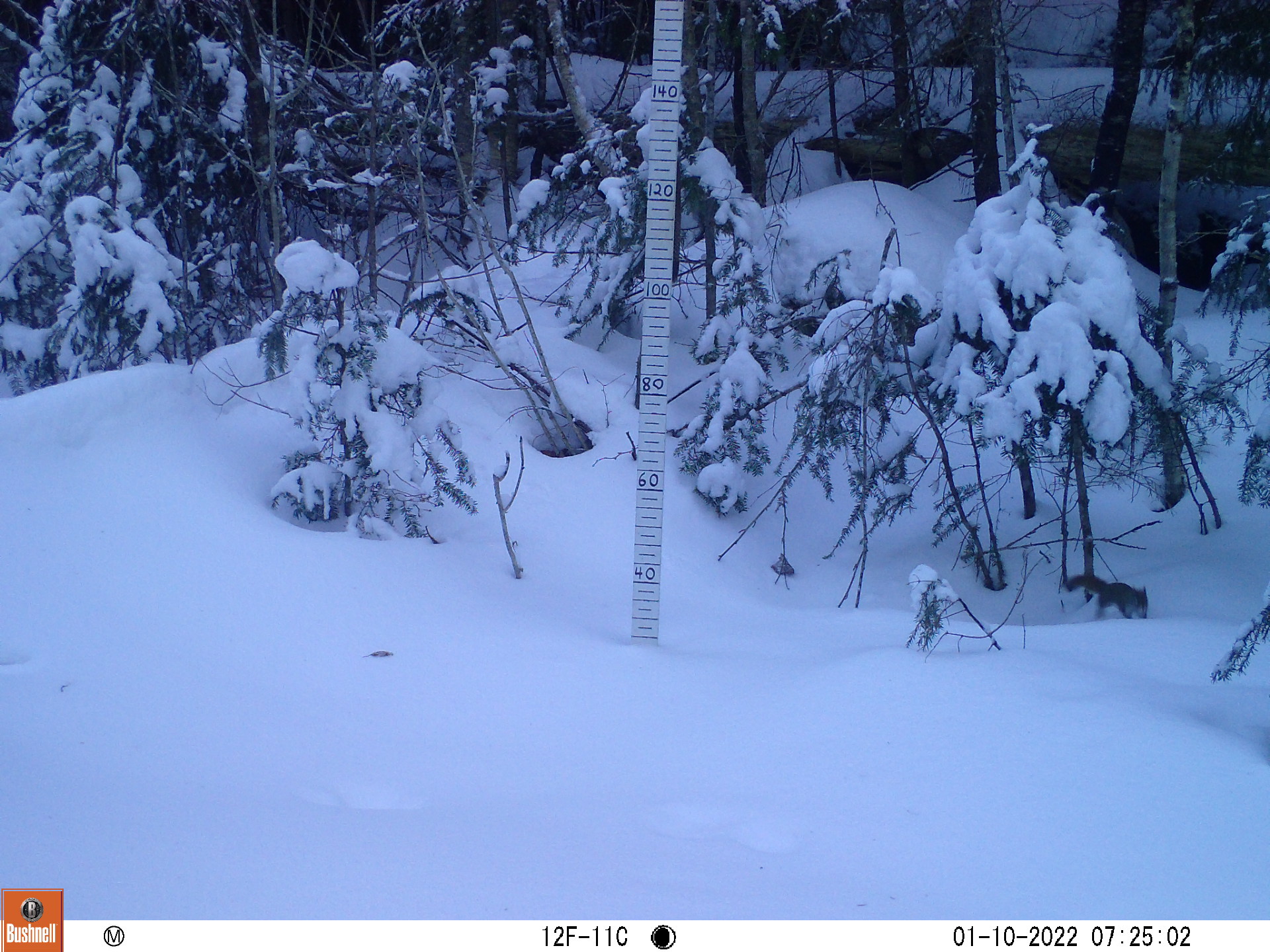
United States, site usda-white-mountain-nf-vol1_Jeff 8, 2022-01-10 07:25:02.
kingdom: Animalia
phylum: Chordata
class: Mammalia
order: Rodentia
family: Sciuridae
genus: Tamiasciurus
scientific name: Tamiasciurus hudsonicus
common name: red squirrel